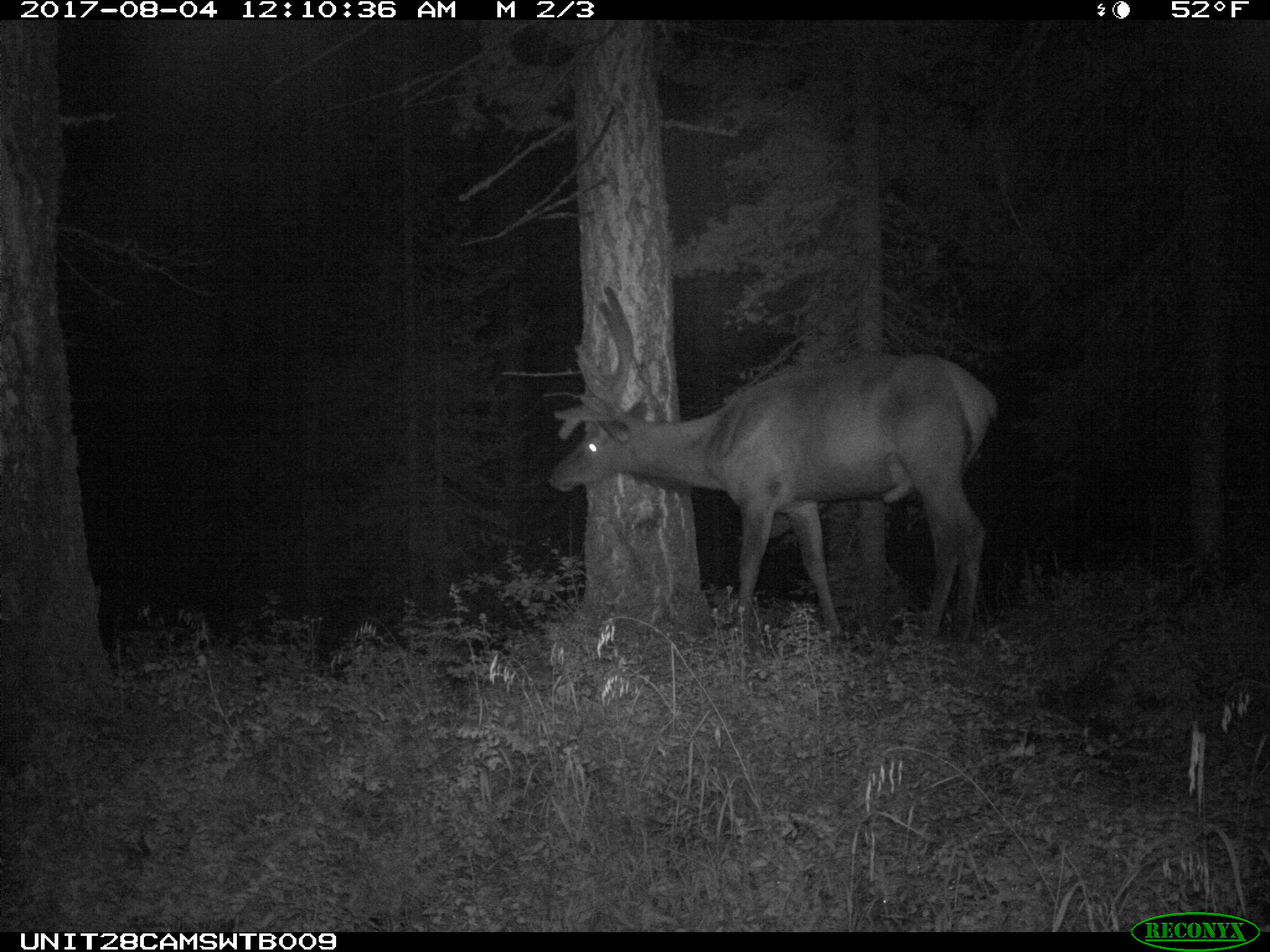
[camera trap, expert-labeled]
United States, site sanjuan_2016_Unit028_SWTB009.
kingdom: Animalia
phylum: Chordata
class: Mammalia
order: Artiodactyla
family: Cervidae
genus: Cervus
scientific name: Cervus elaphus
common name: red deer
Cervus elaphus (red deer).